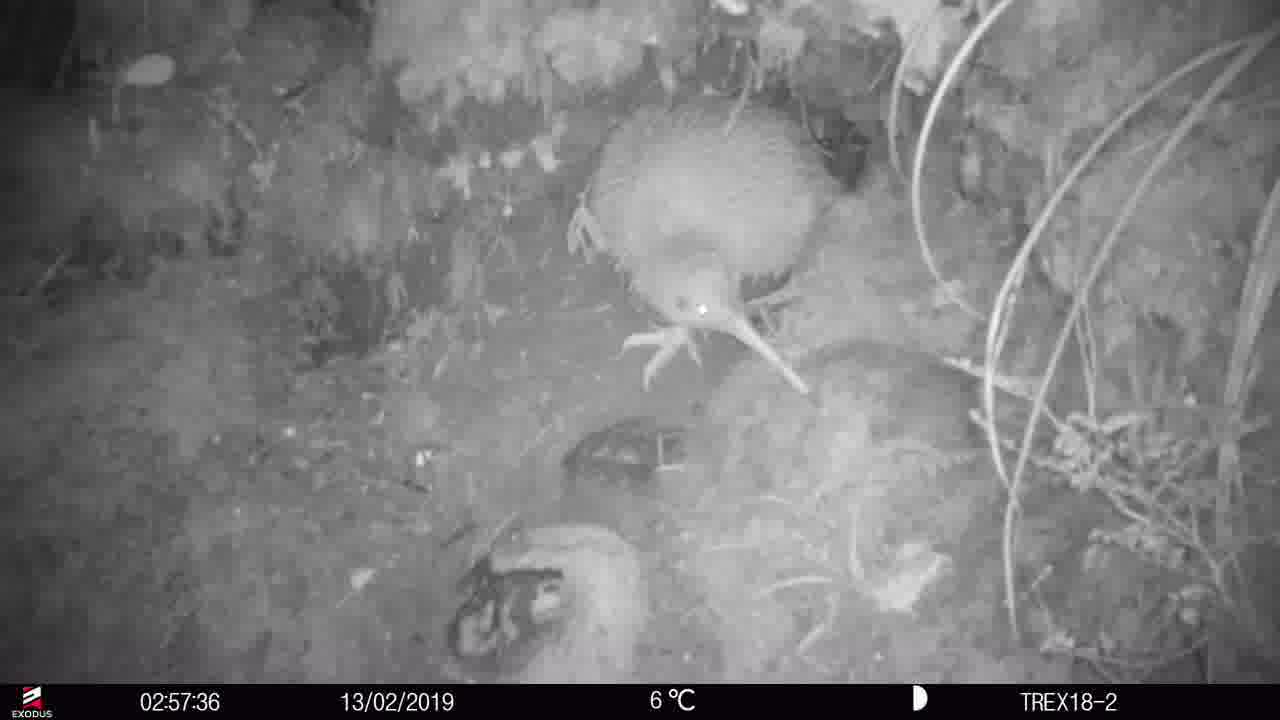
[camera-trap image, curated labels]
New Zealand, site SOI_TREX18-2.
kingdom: Animalia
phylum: Chordata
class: Aves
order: Apterygiformes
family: Apterygidae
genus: Apteryx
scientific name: Apteryx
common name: kiwi